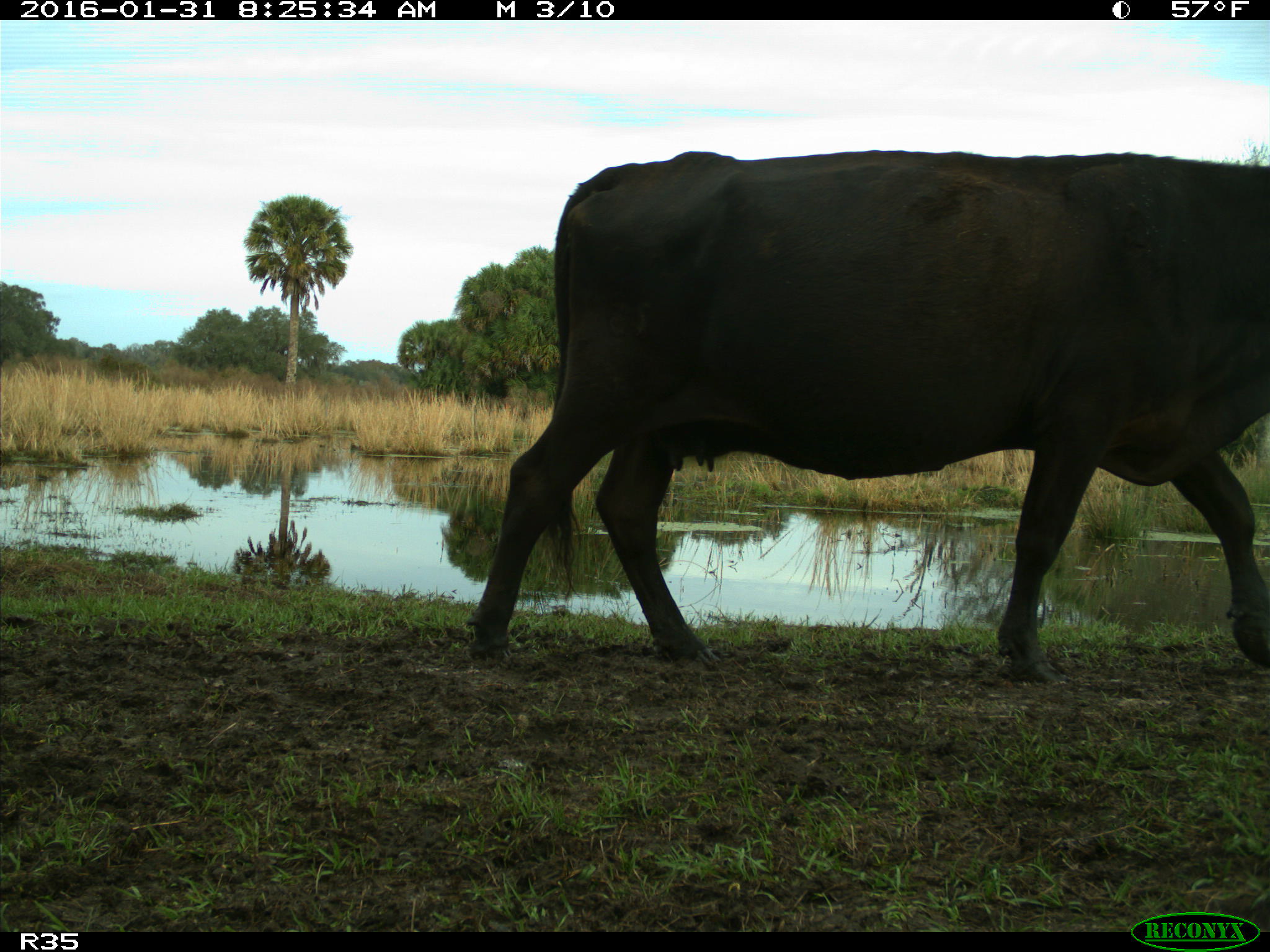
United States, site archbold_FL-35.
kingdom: Animalia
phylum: Chordata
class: Mammalia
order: Artiodactyla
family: Bovidae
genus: Bos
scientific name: Bos taurus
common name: domestic cow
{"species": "Bos taurus (domestic cow)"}